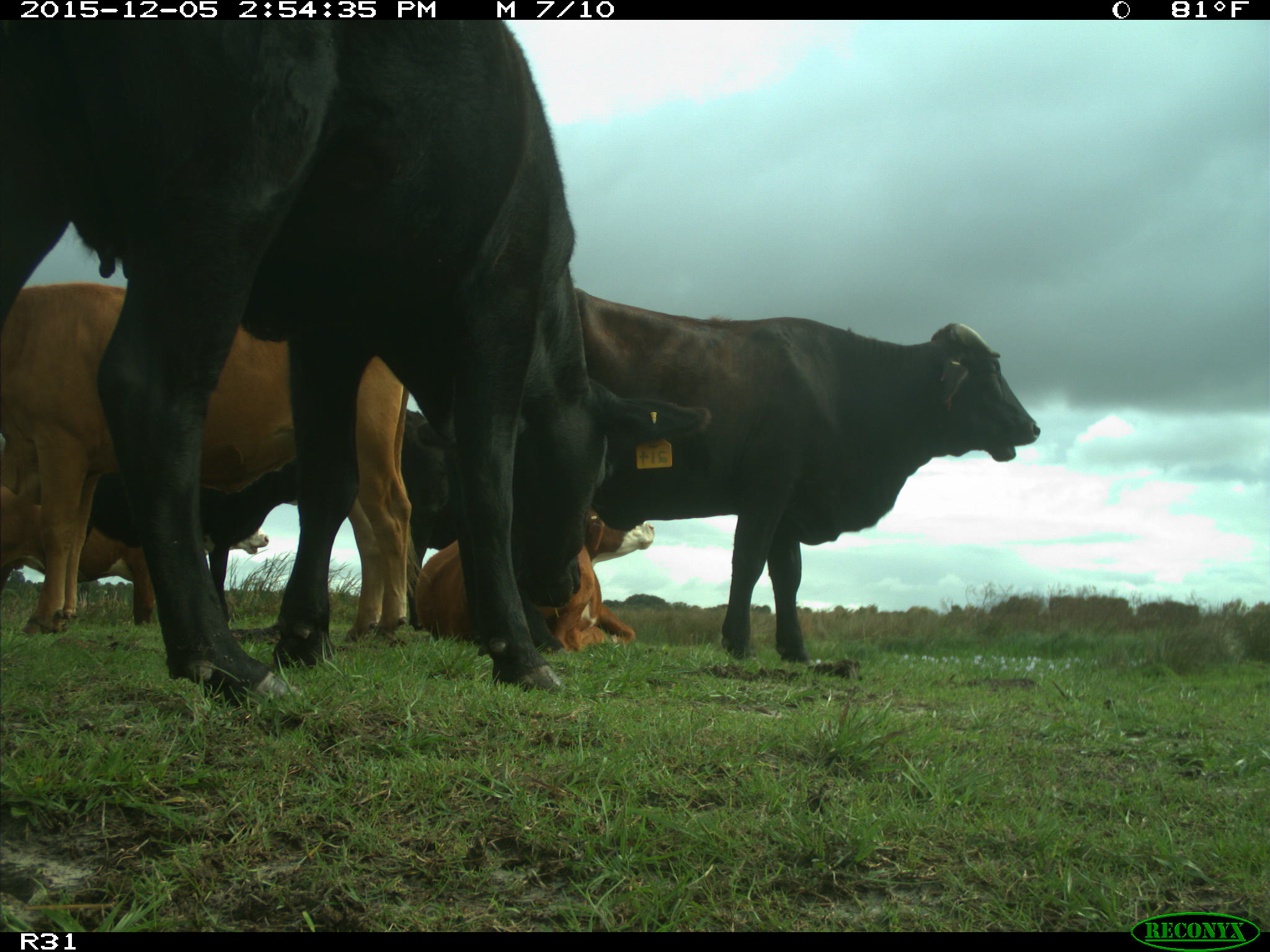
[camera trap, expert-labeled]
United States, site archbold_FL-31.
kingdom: Animalia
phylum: Chordata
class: Mammalia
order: Artiodactyla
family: Bovidae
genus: Bos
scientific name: Bos taurus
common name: domestic cow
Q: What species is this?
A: Bos taurus (domestic cow).